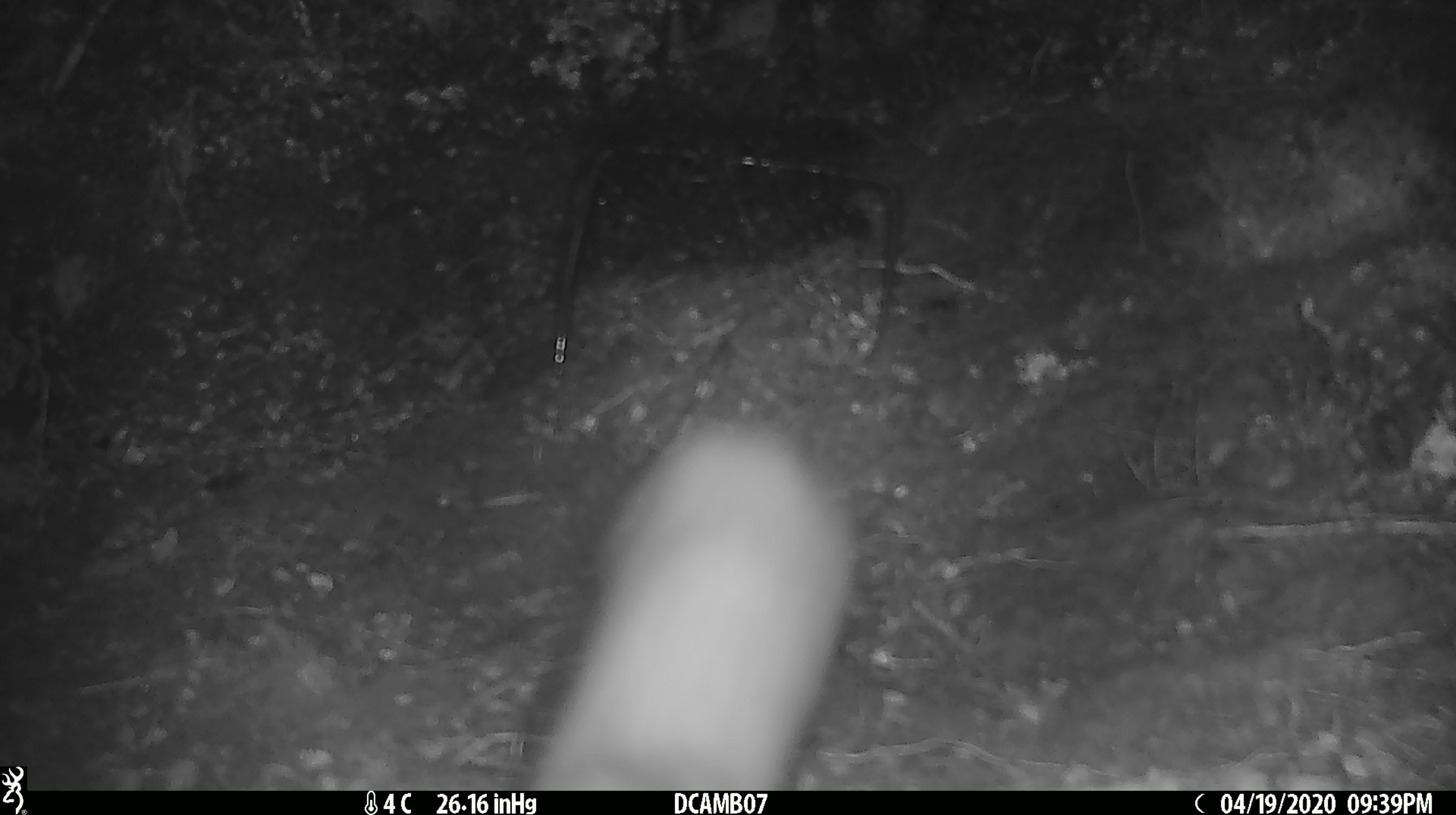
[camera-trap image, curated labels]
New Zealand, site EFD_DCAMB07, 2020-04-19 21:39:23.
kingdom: Animalia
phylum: Chordata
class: Mammalia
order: Carnivora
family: Mustelidae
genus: Mustela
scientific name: Mustela erminea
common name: stoat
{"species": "stoat (Mustela erminea)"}